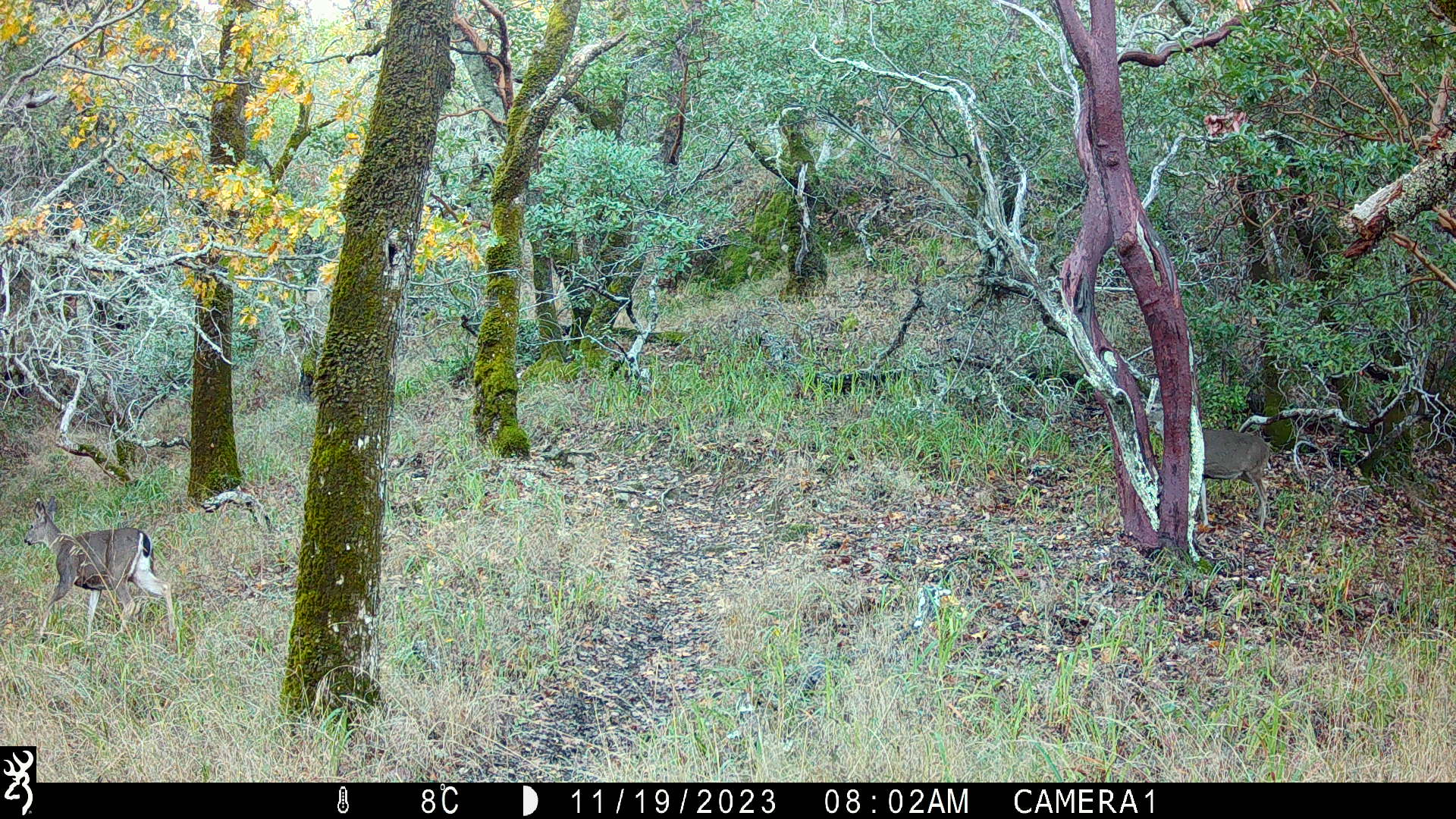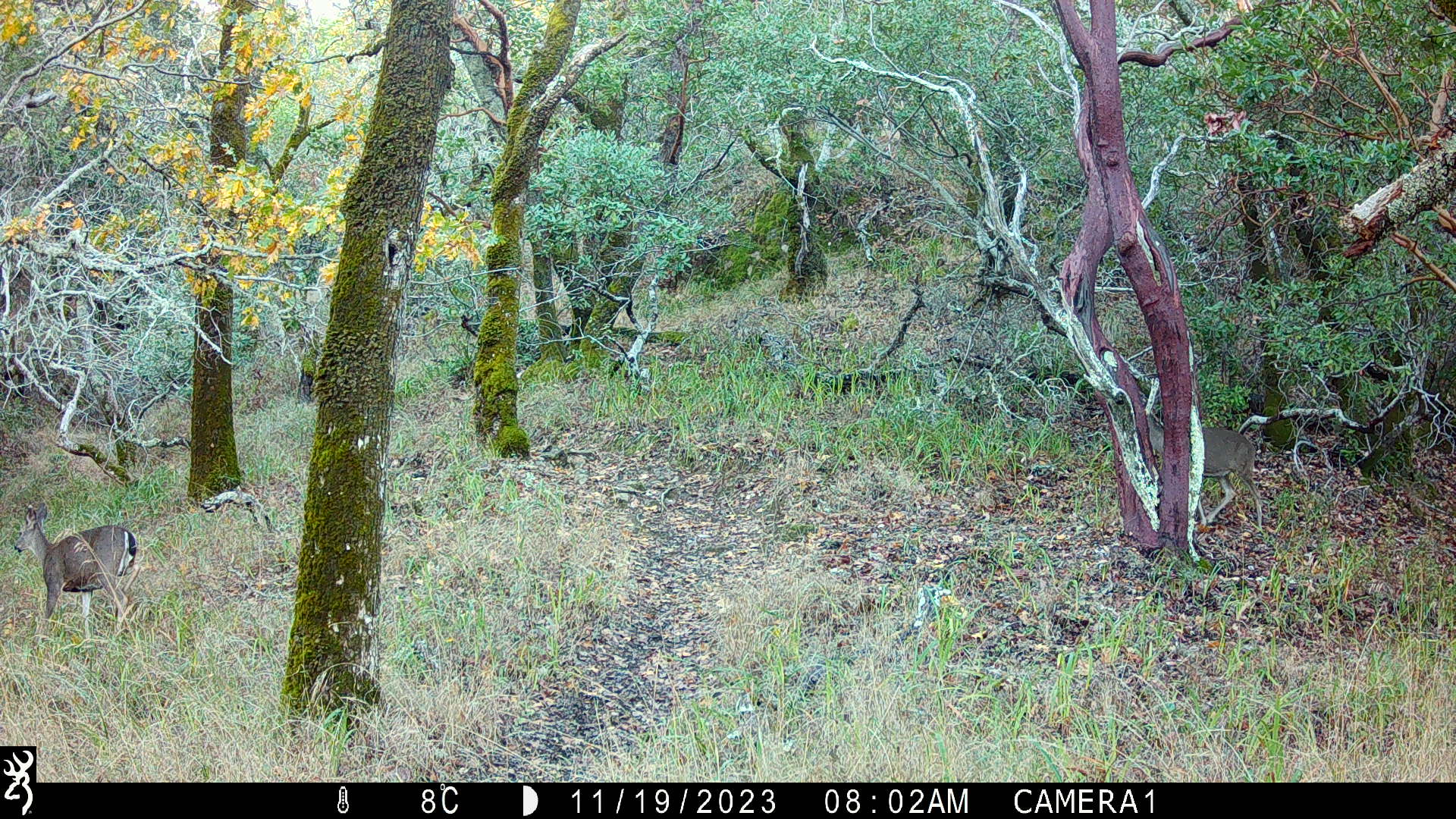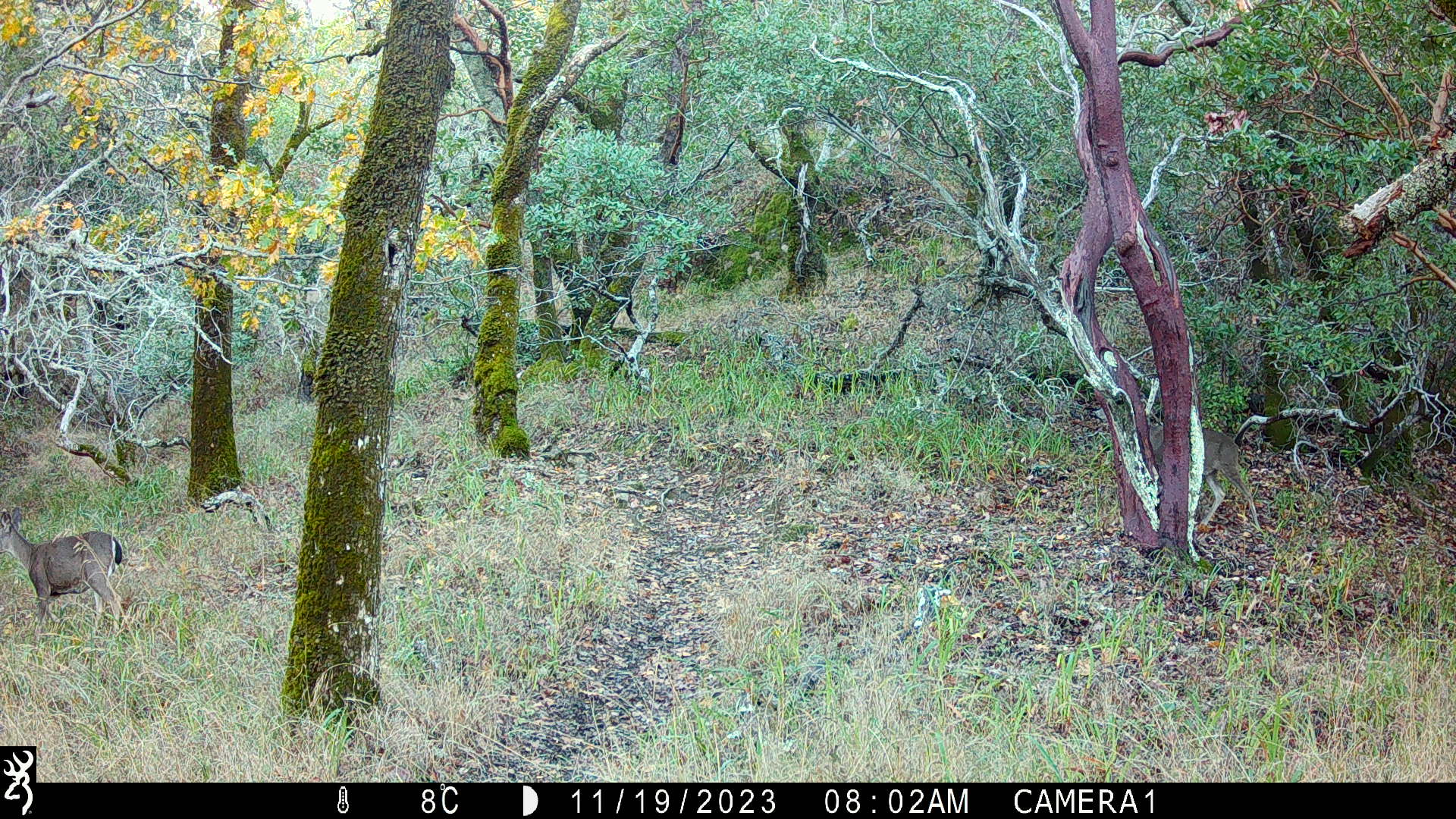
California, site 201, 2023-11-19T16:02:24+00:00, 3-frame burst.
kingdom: Animalia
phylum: Chordata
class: Mammalia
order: Artiodactyla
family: Cervidae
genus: Odocoileus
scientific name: Odocoileus hemionus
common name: mule deer